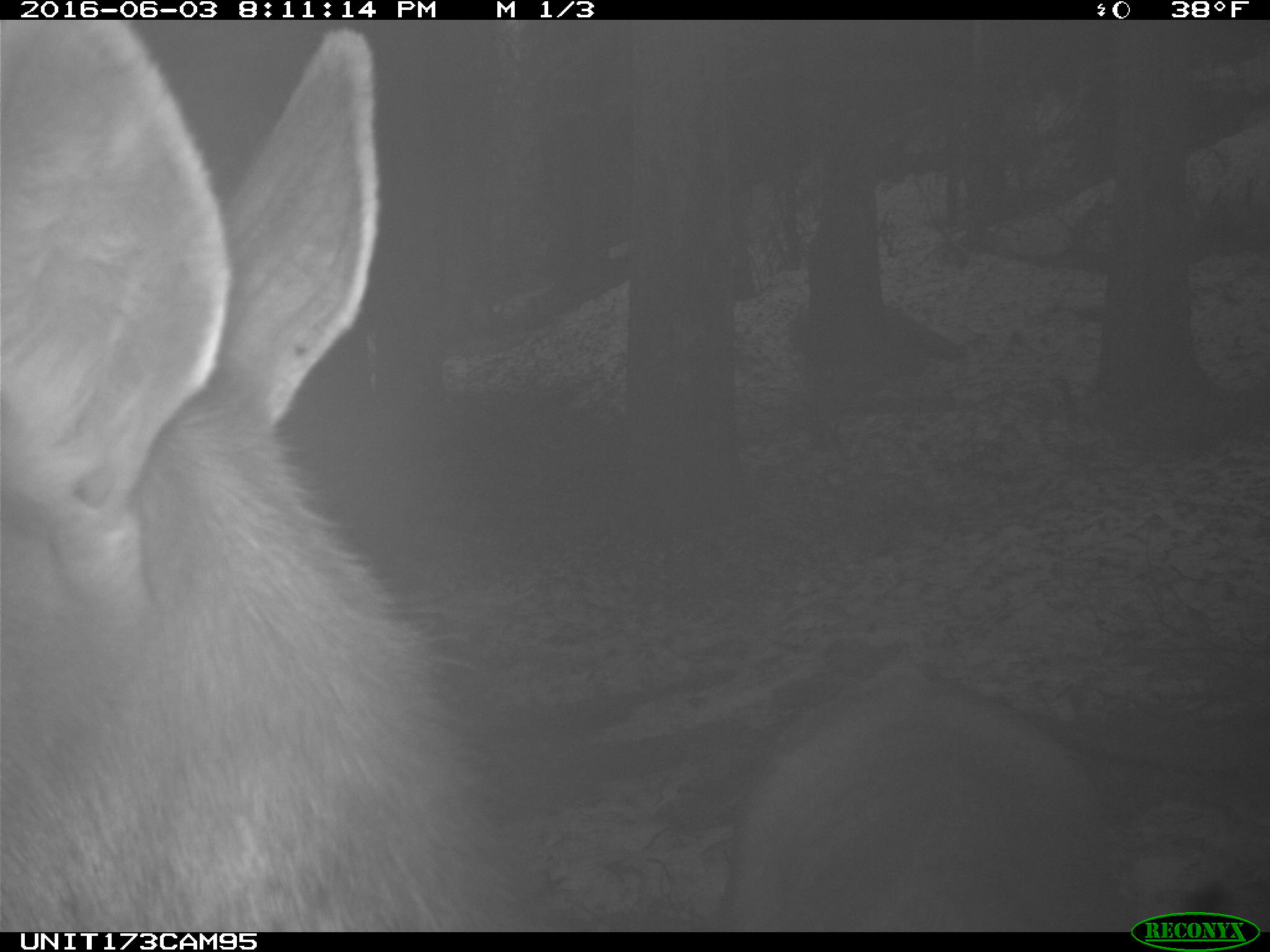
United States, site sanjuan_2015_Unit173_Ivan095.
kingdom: Animalia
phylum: Chordata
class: Mammalia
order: Artiodactyla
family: Cervidae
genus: Cervus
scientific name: Cervus elaphus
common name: red deer